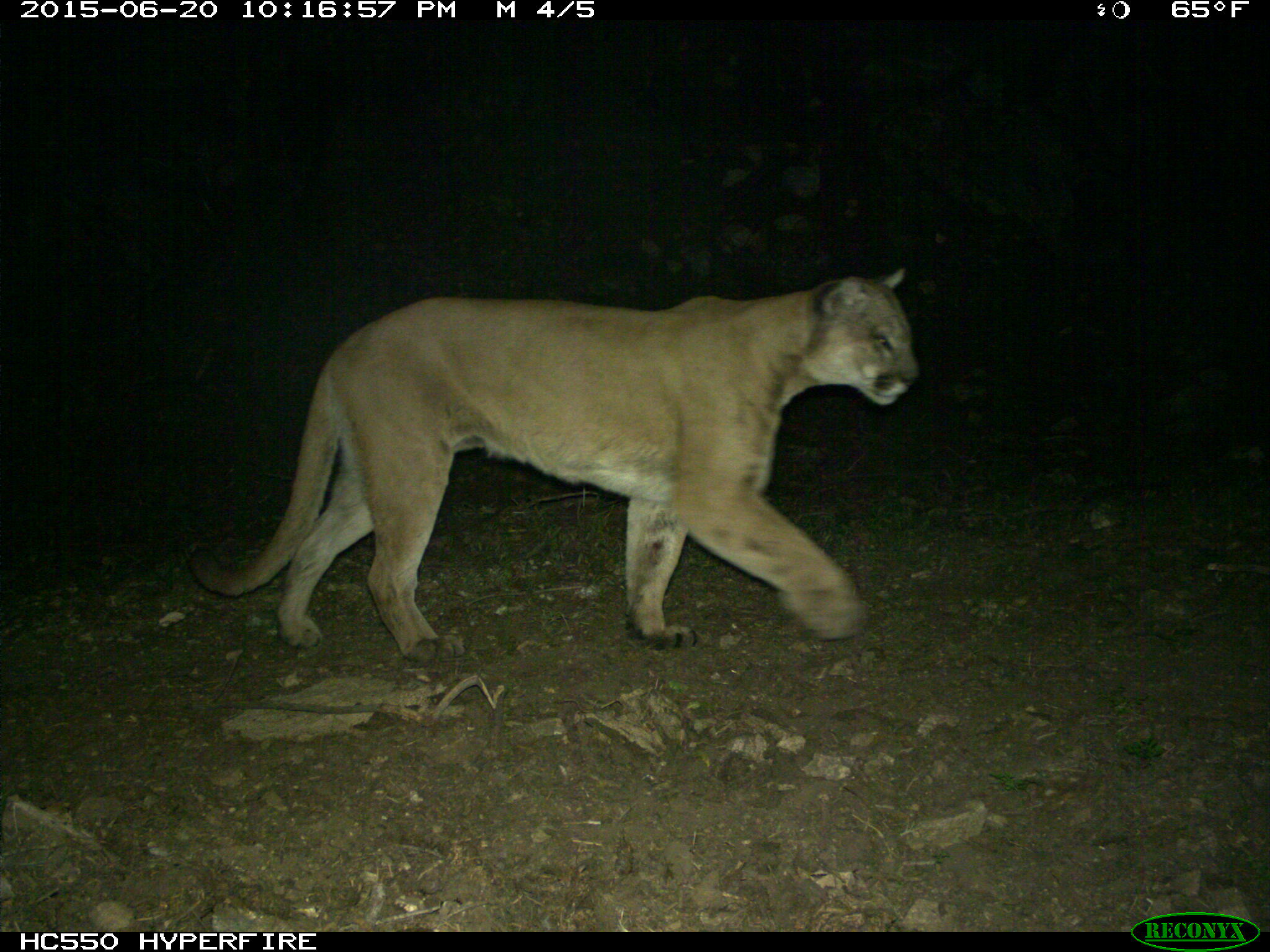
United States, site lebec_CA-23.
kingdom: Animalia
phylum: Chordata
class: Mammalia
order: Carnivora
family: Felidae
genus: Puma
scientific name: Puma concolor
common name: mountain lion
Puma concolor (mountain lion).